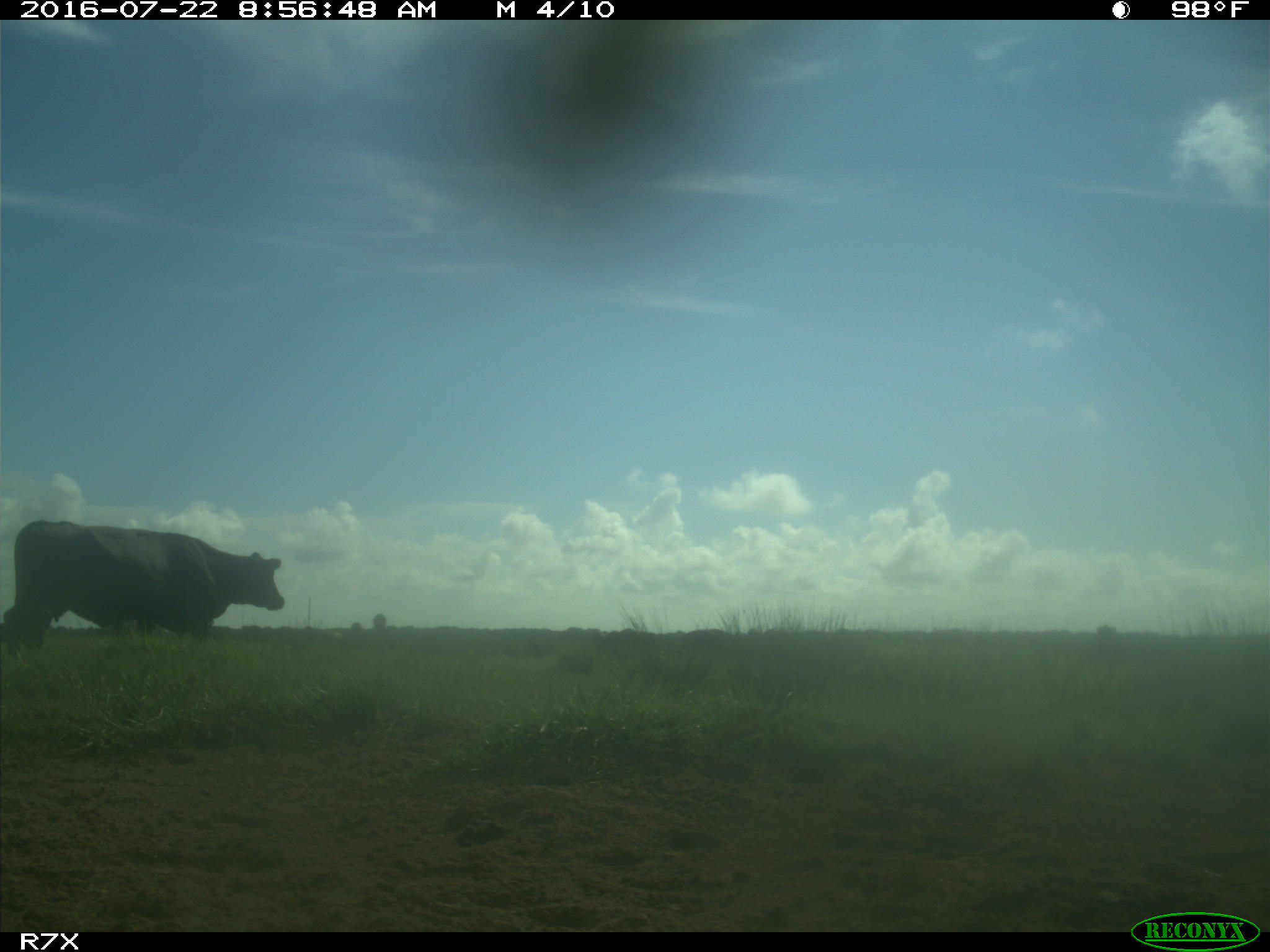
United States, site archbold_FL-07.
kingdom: Animalia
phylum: Chordata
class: Mammalia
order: Artiodactyla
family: Bovidae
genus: Bos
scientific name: Bos taurus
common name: domestic cow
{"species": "Bos taurus (domestic cow)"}